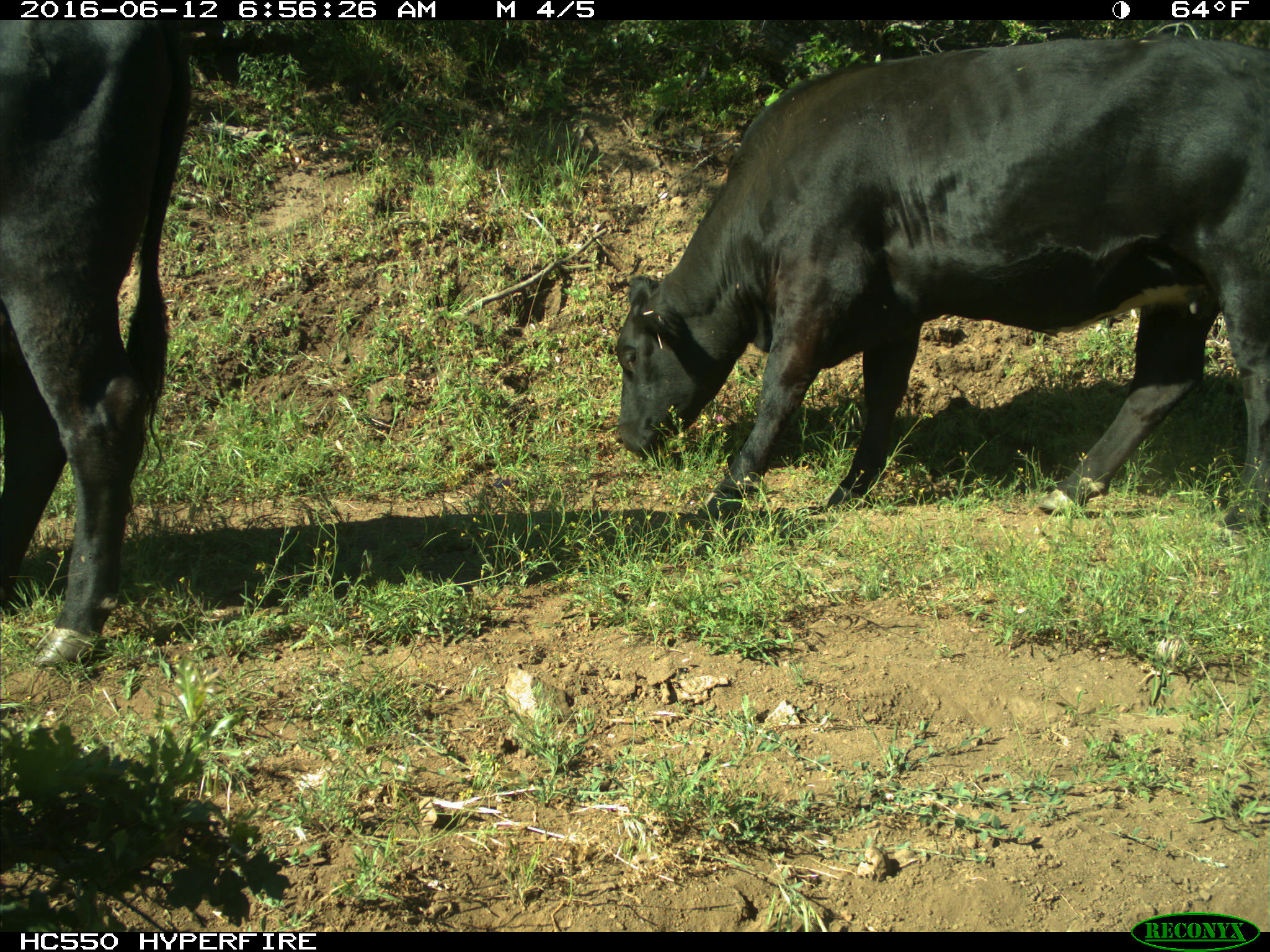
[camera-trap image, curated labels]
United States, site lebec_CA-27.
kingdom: Animalia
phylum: Chordata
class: Mammalia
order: Artiodactyla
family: Bovidae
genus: Bos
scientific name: Bos taurus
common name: domestic cow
Bos taurus (domestic cow).